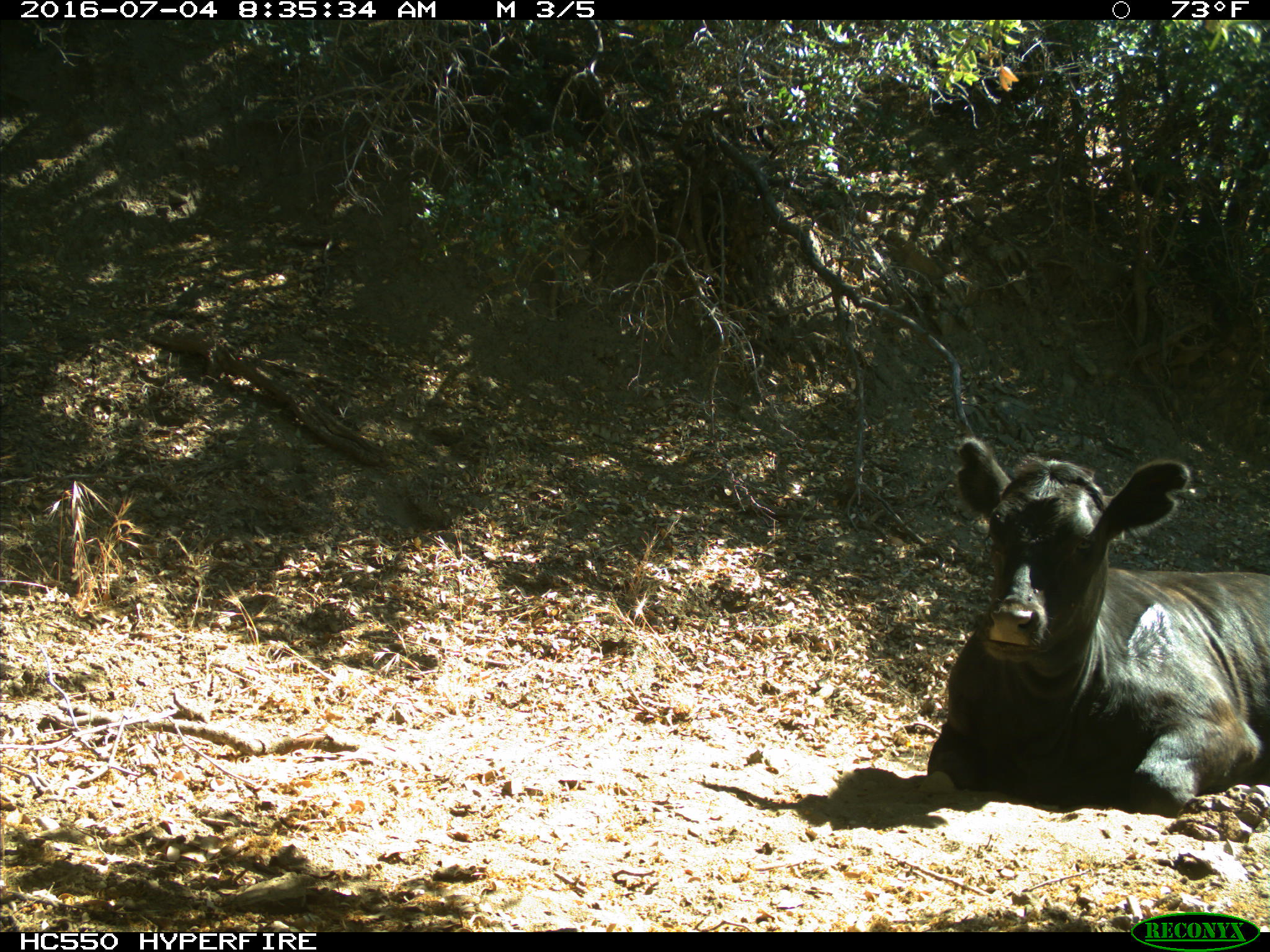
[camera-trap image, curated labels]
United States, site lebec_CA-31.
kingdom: Animalia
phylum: Chordata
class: Mammalia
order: Artiodactyla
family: Bovidae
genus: Bos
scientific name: Bos taurus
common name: domestic cow